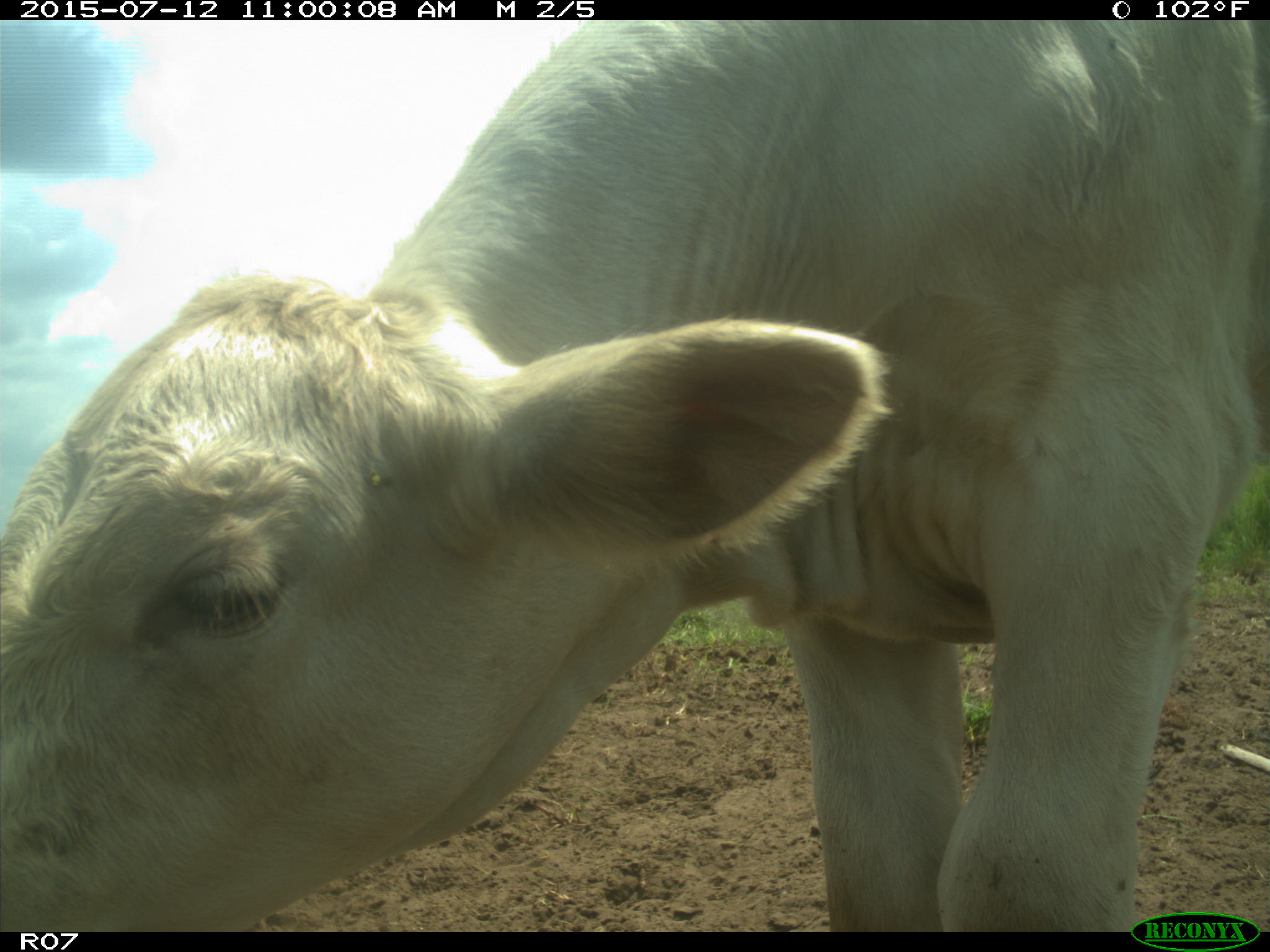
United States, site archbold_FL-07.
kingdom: Animalia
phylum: Chordata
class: Mammalia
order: Artiodactyla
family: Bovidae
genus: Bos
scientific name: Bos taurus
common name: domestic cow